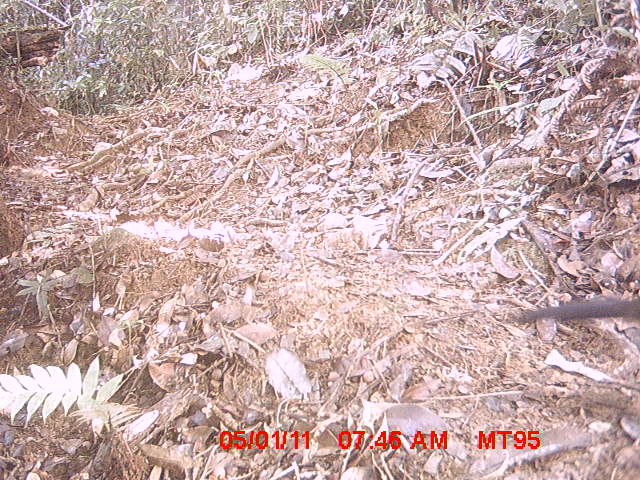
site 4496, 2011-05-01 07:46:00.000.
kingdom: Animalia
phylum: Chordata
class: Aves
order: Cuculiformes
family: Cuculidae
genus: Coua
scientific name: Coua serriana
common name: red-breasted coua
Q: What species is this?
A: Coua serriana (red-breasted coua).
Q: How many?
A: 1.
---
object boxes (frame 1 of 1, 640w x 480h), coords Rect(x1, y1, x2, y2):
coua serriana: Rect(512, 296, 639, 326)